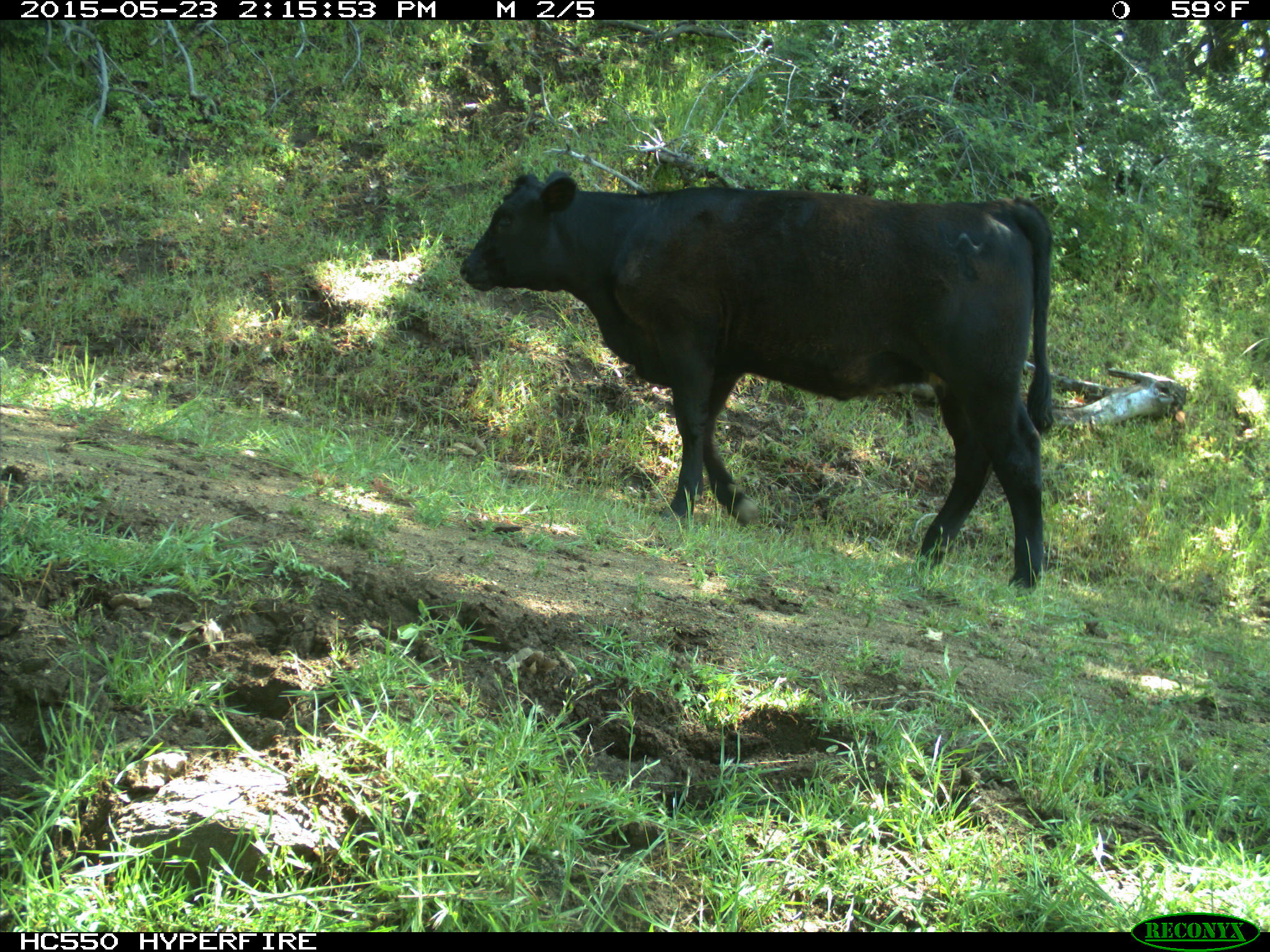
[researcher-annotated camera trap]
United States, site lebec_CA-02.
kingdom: Animalia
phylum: Chordata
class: Mammalia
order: Artiodactyla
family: Bovidae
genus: Bos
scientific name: Bos taurus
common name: domestic cow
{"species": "Bos taurus (domestic cow)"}